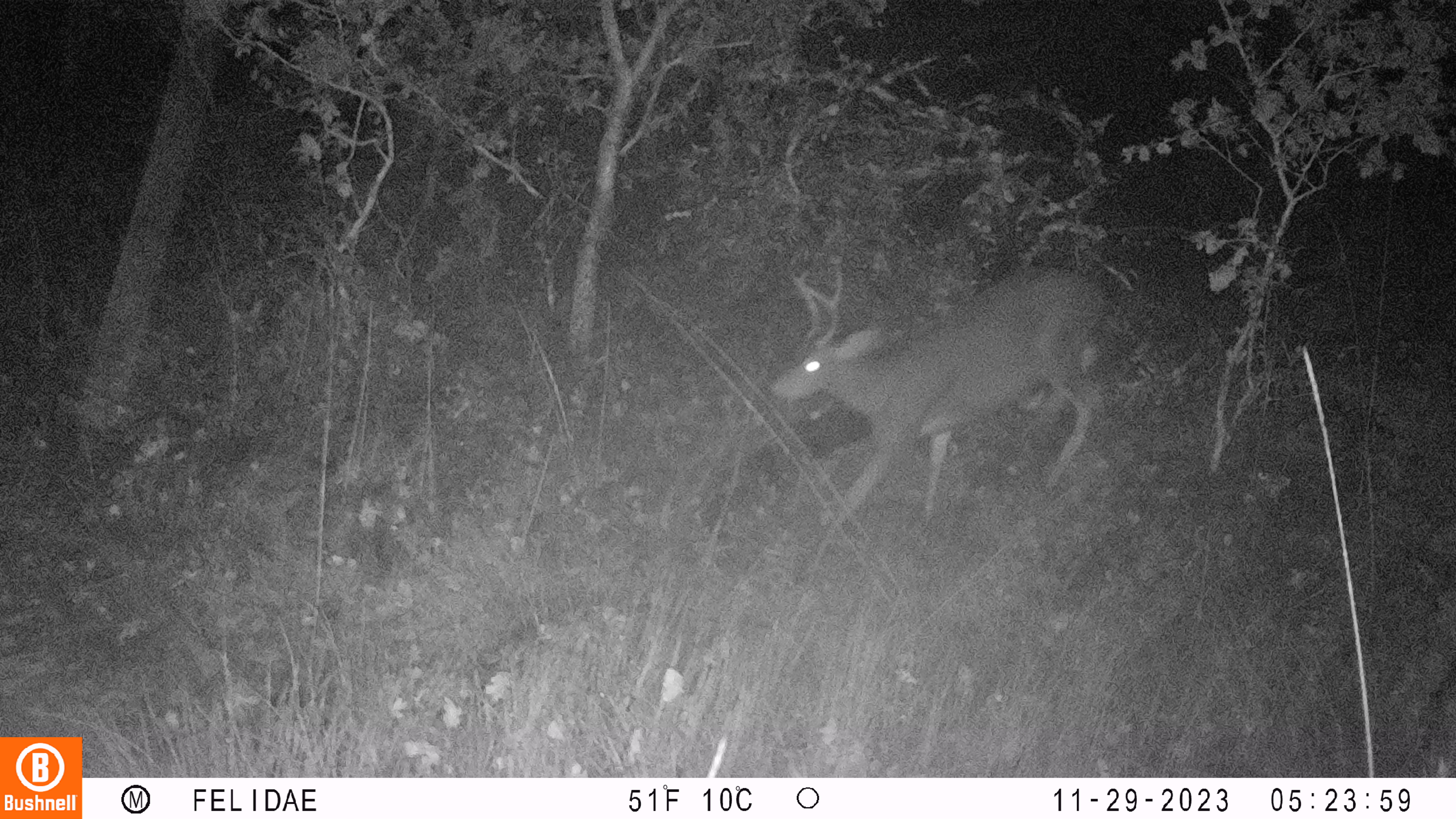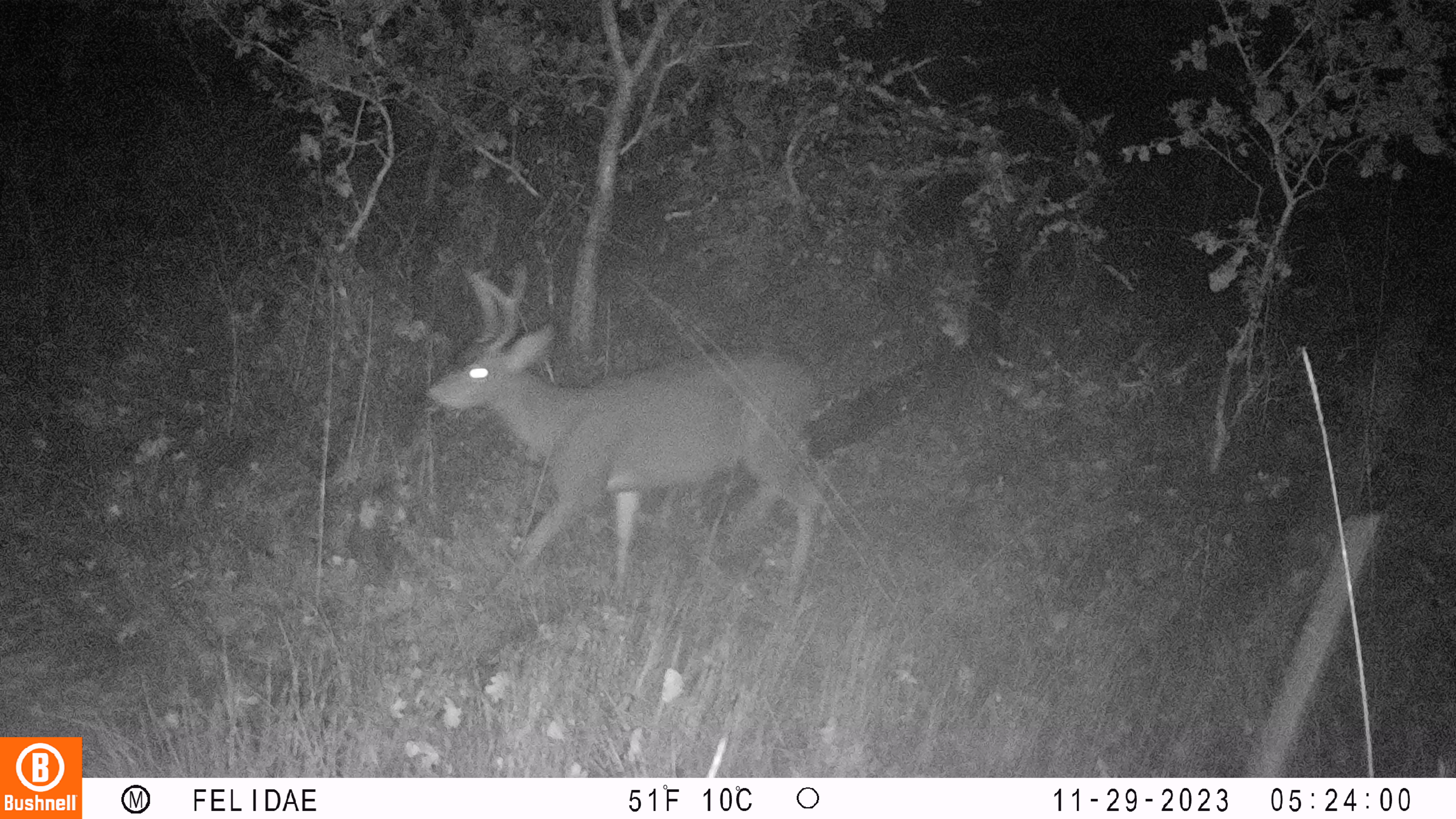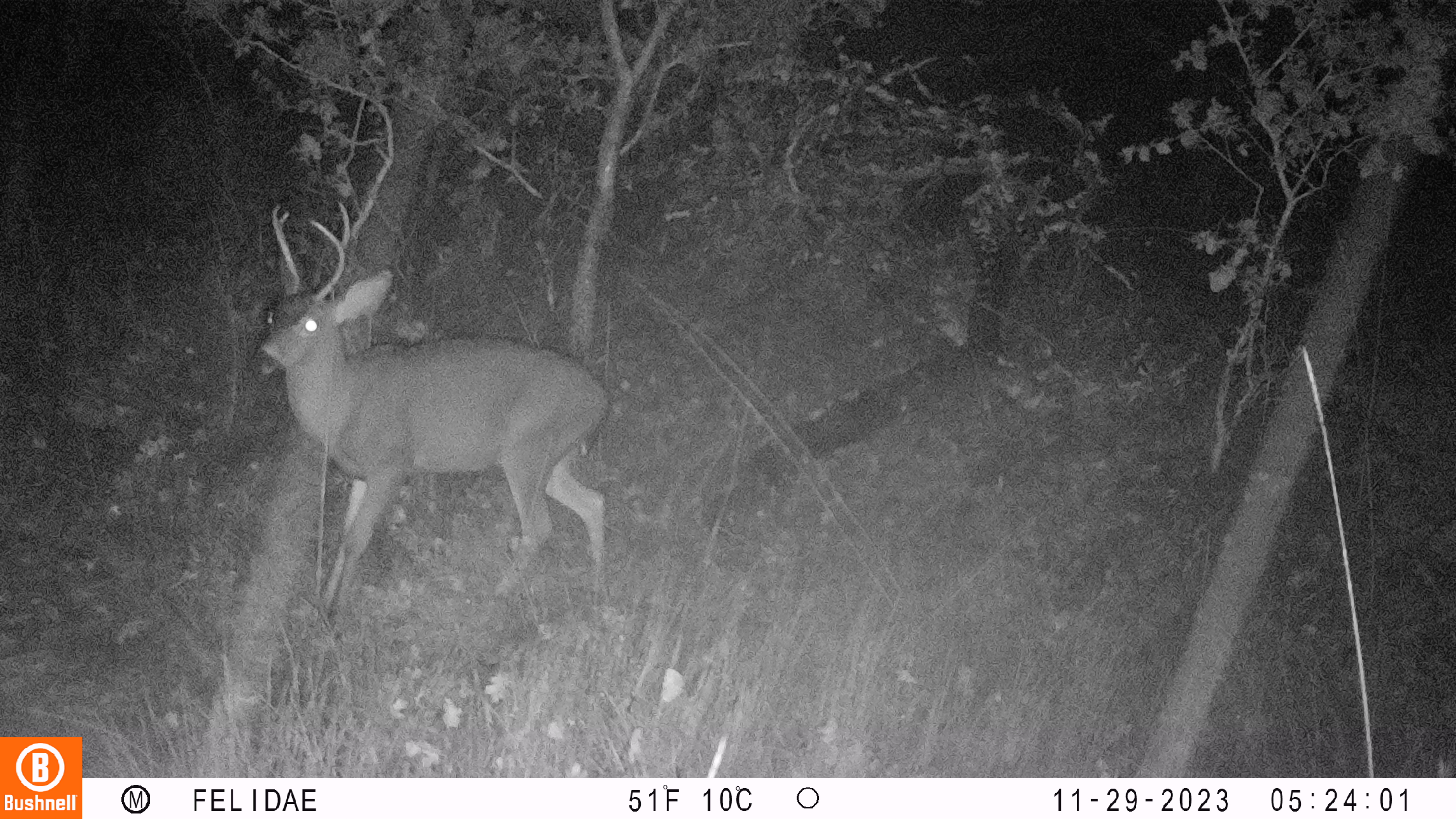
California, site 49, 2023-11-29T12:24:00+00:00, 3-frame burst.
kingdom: Animalia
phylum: Chordata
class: Mammalia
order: Artiodactyla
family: Cervidae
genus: Odocoileus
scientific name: Odocoileus hemionus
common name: mule deer